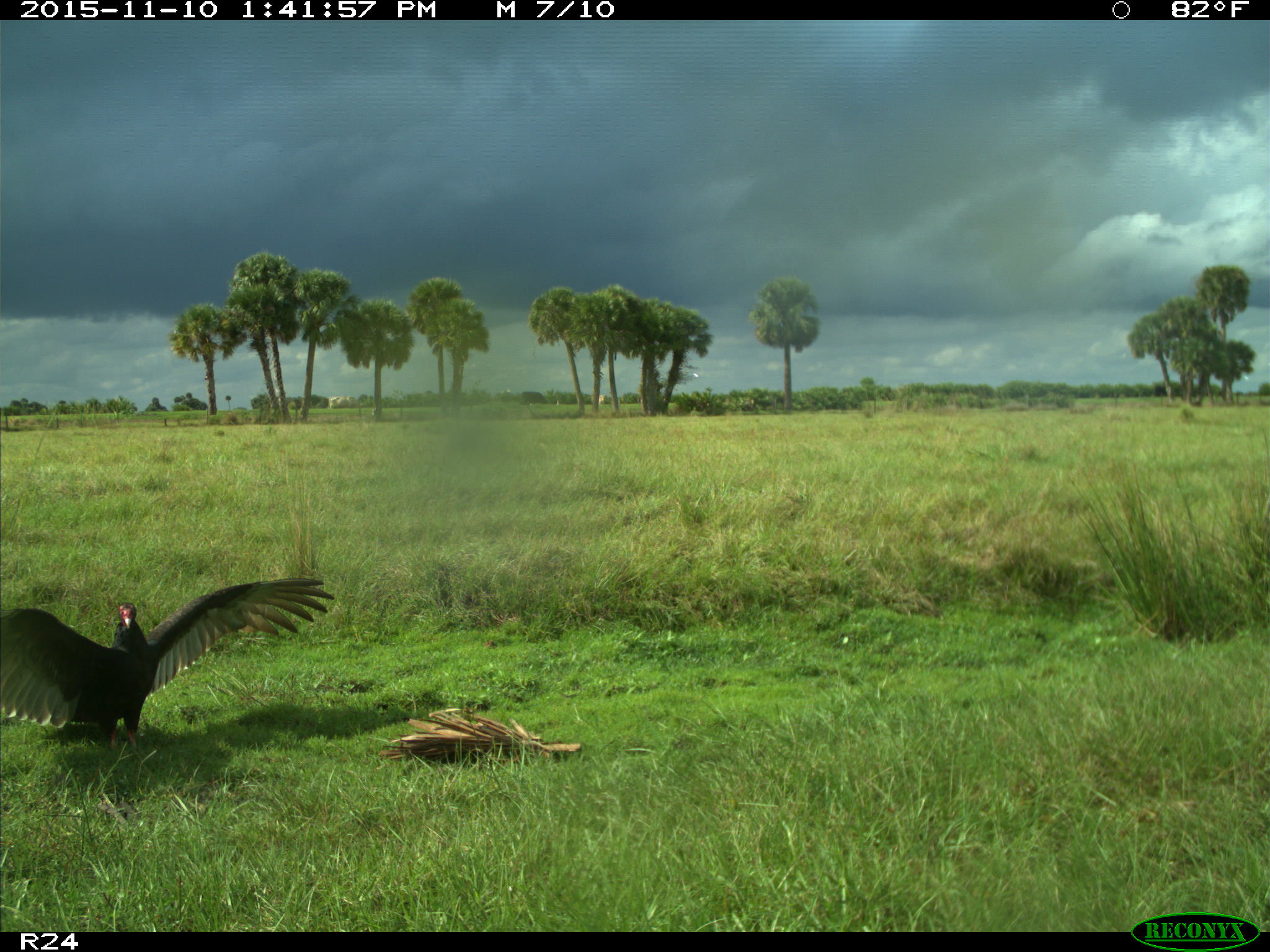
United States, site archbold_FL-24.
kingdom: Animalia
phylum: Chordata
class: Aves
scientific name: Aves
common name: birds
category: unidentified bird